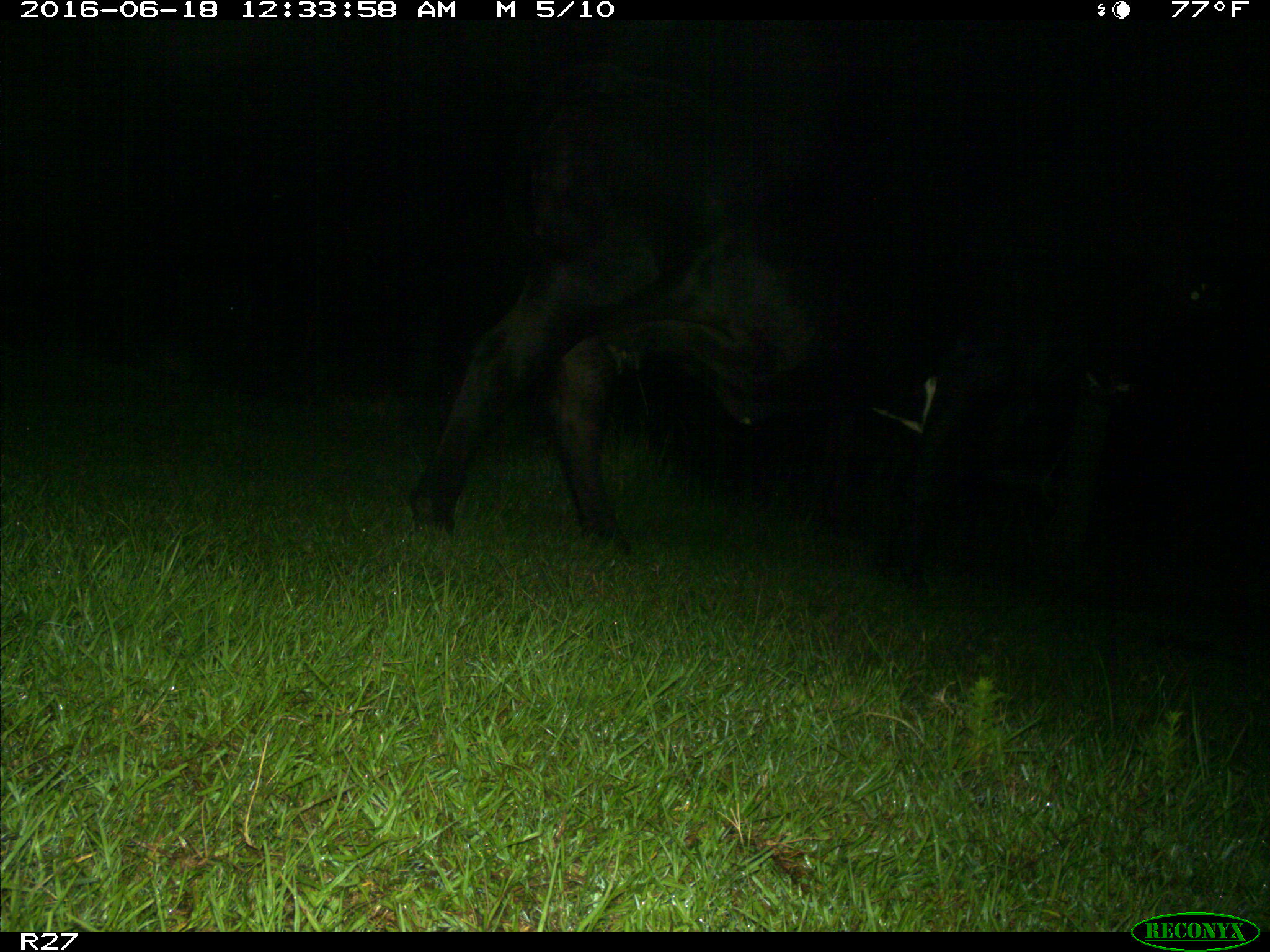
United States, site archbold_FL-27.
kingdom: Animalia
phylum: Chordata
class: Mammalia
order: Artiodactyla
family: Bovidae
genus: Bos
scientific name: Bos taurus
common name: domestic cow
Bos taurus (domestic cow).